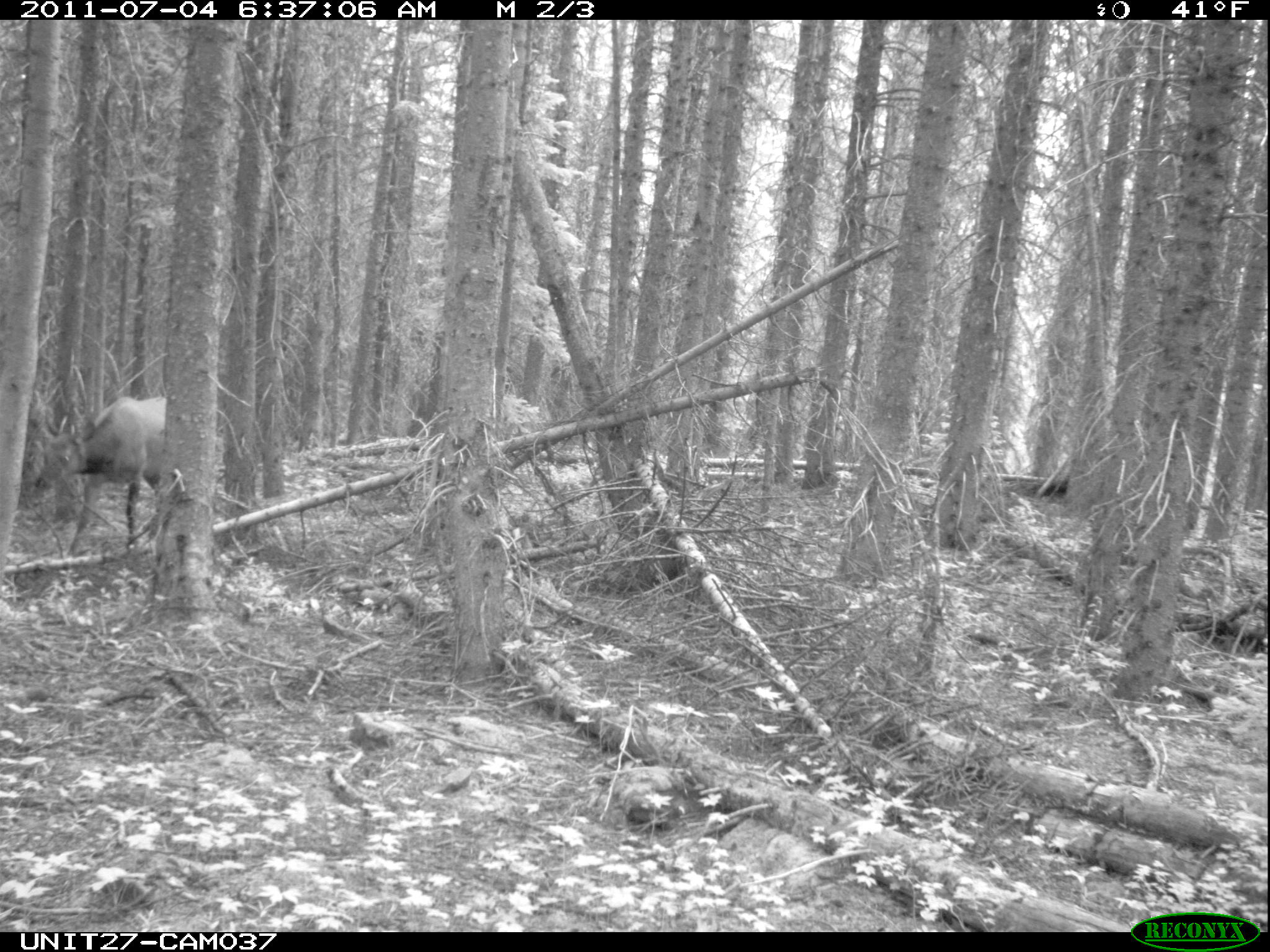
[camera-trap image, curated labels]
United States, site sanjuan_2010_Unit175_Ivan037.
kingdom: Animalia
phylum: Chordata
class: Mammalia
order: Artiodactyla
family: Cervidae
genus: Cervus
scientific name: Cervus elaphus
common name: red deer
Cervus elaphus (red deer).